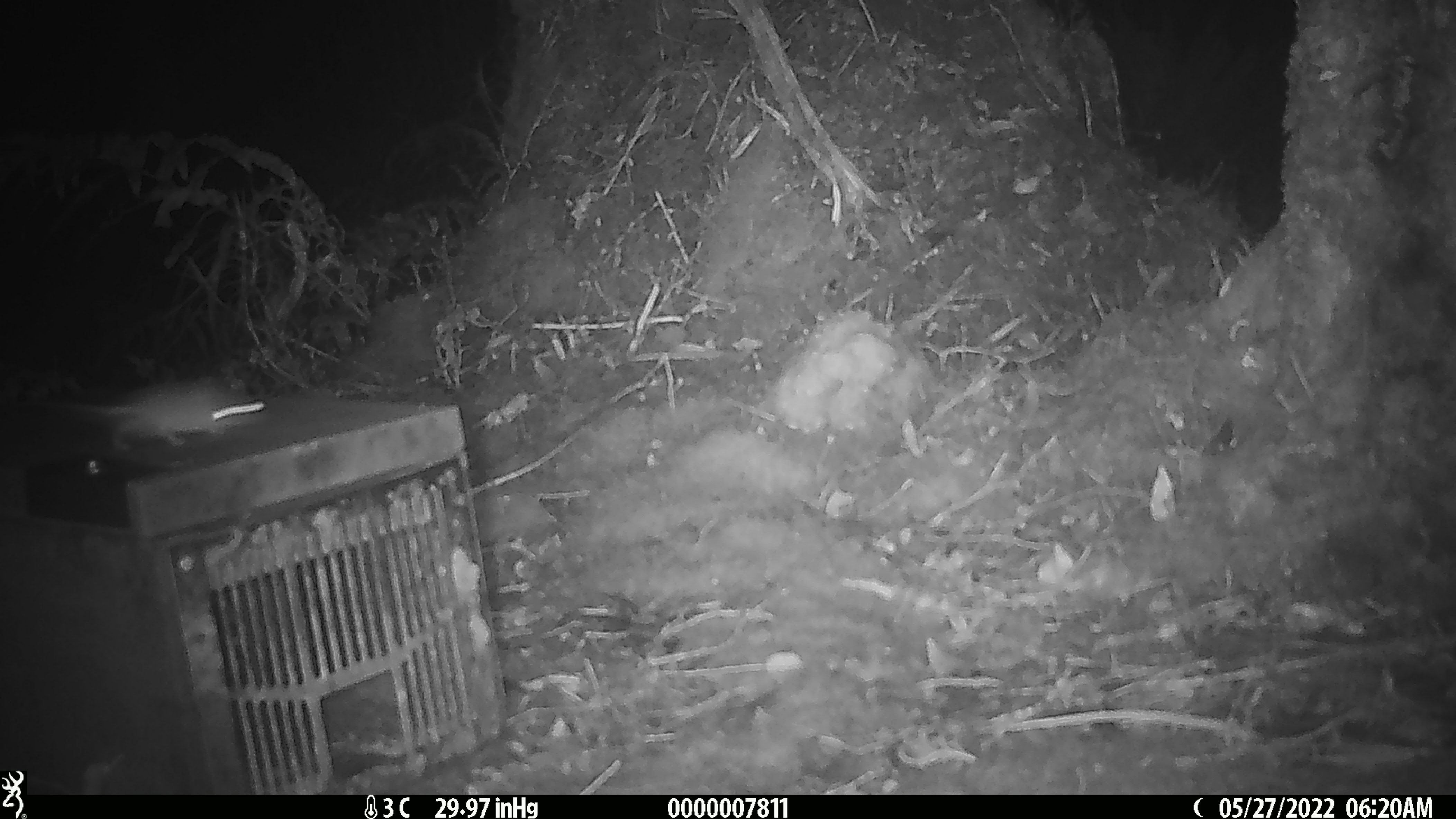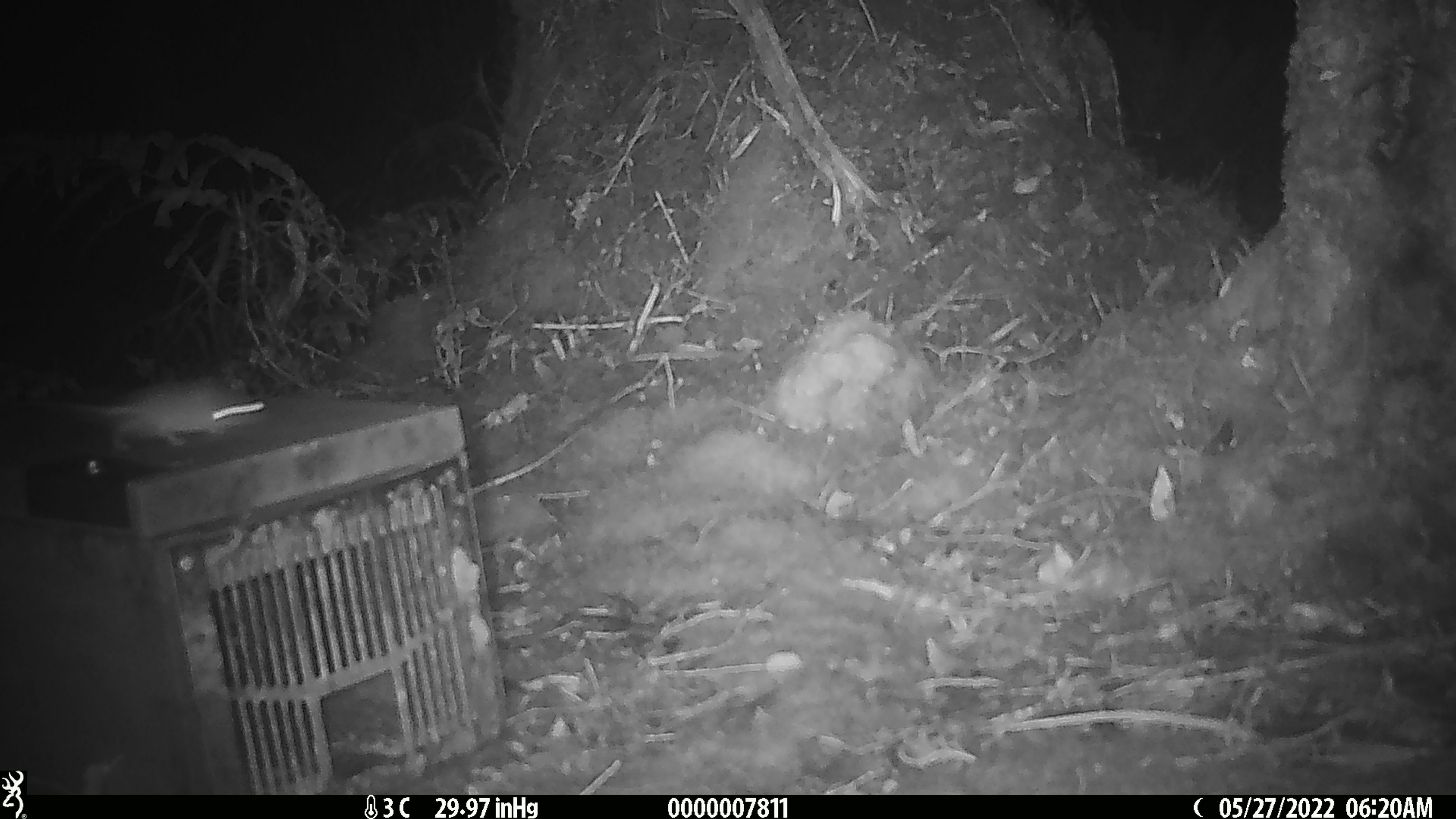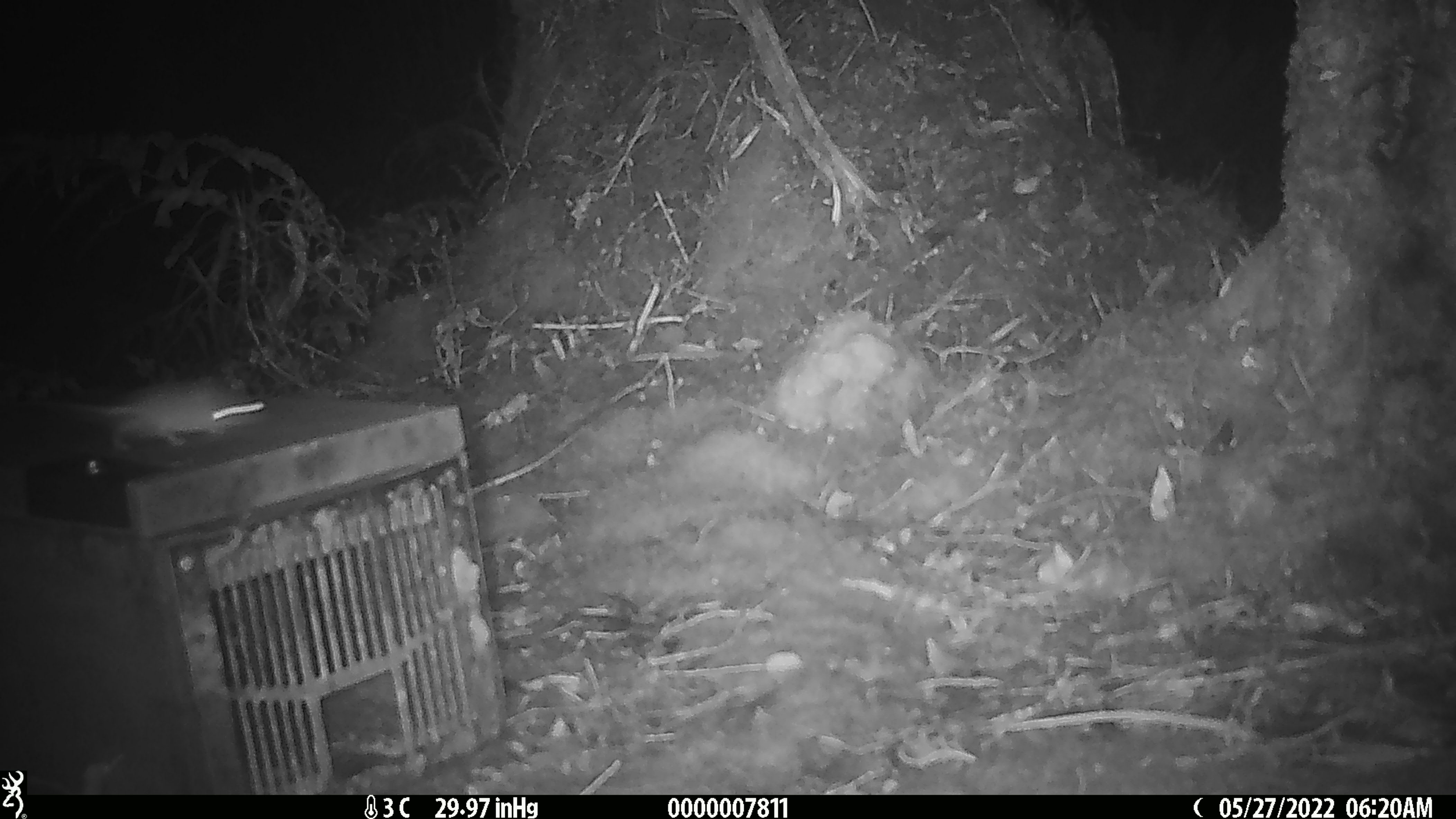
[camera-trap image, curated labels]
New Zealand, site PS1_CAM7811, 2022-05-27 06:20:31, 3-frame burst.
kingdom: Animalia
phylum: Chordata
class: Mammalia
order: Rodentia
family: Muridae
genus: Mus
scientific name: Mus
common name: mouse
Mouse (Mus).